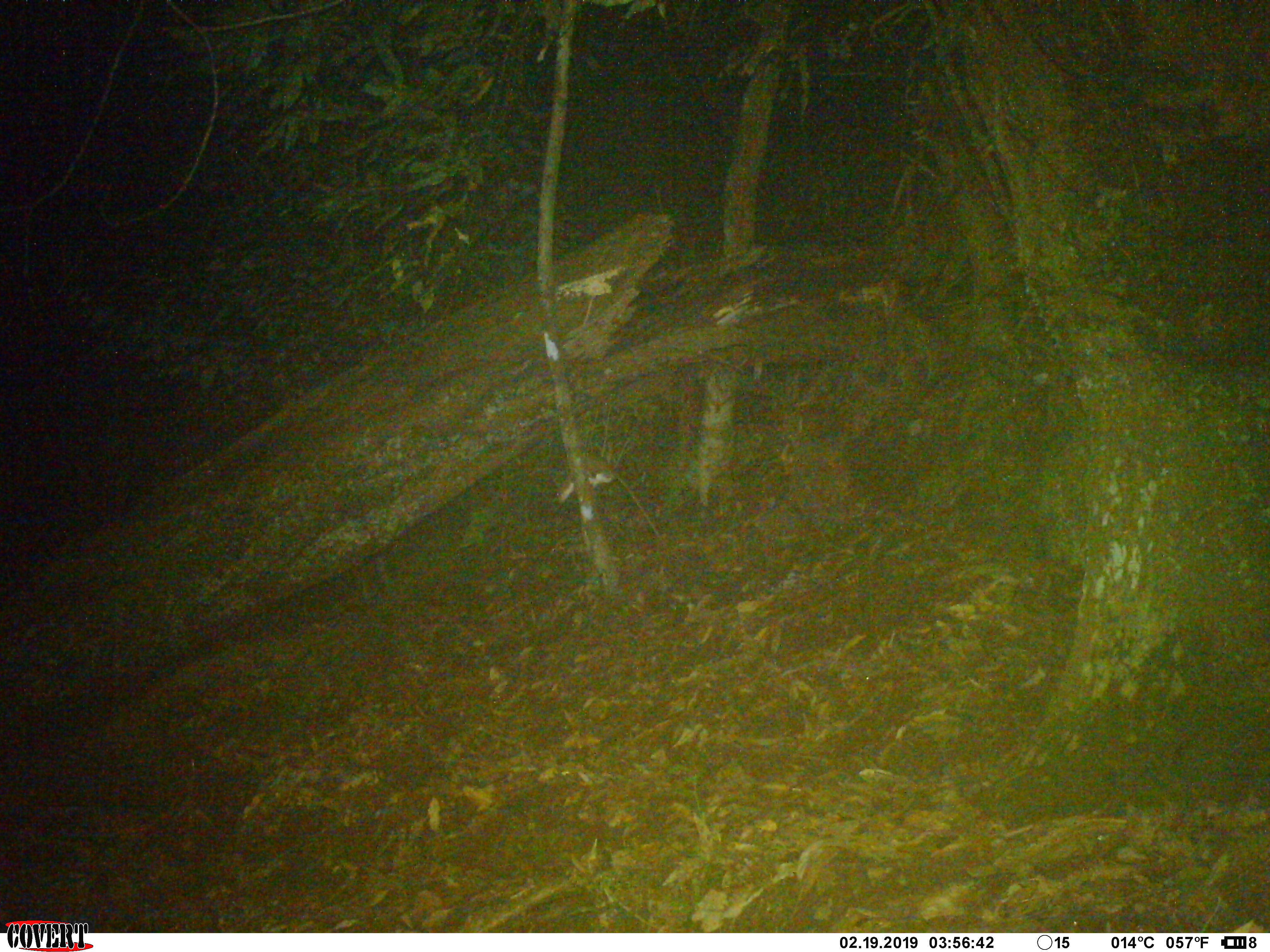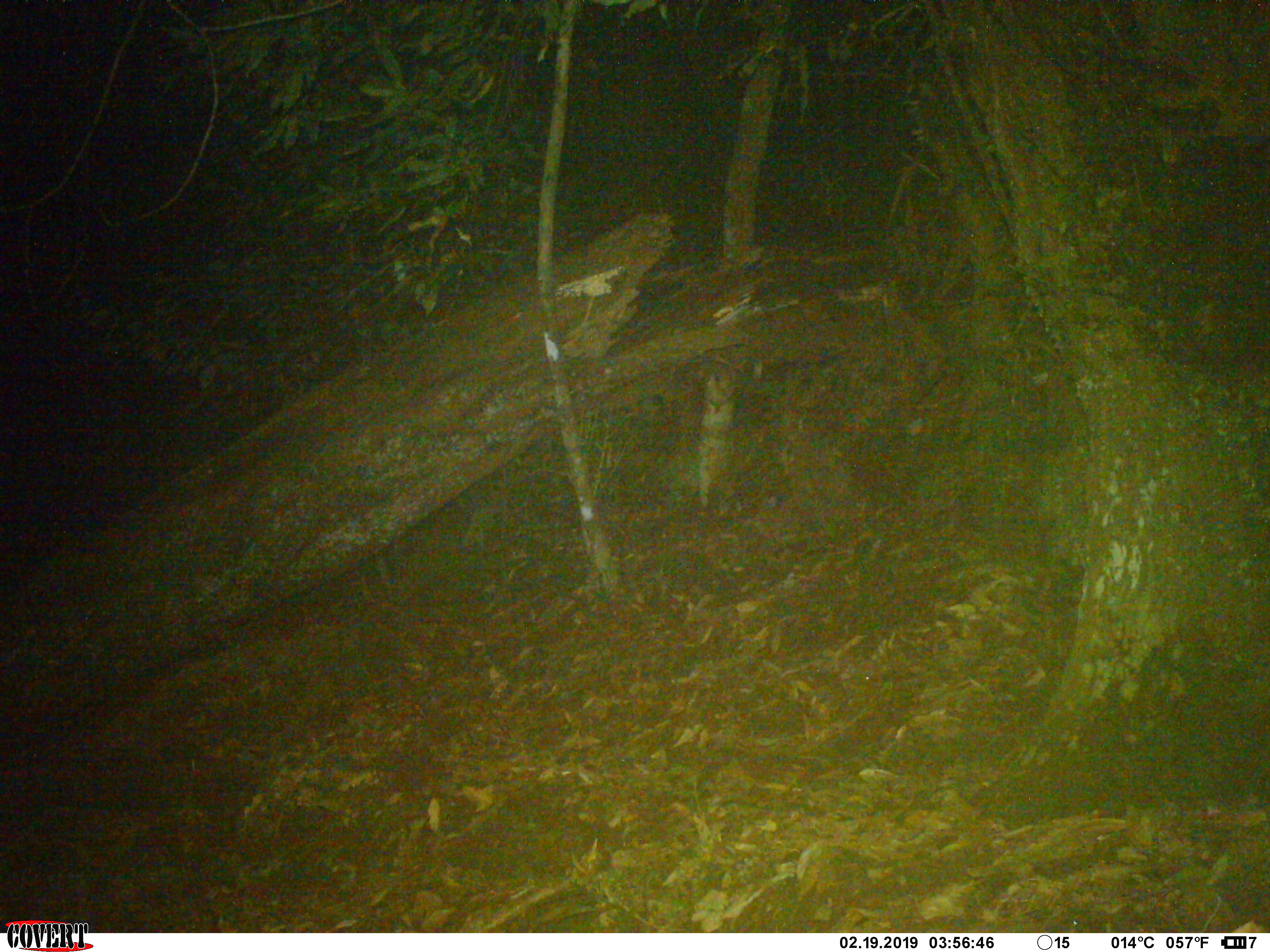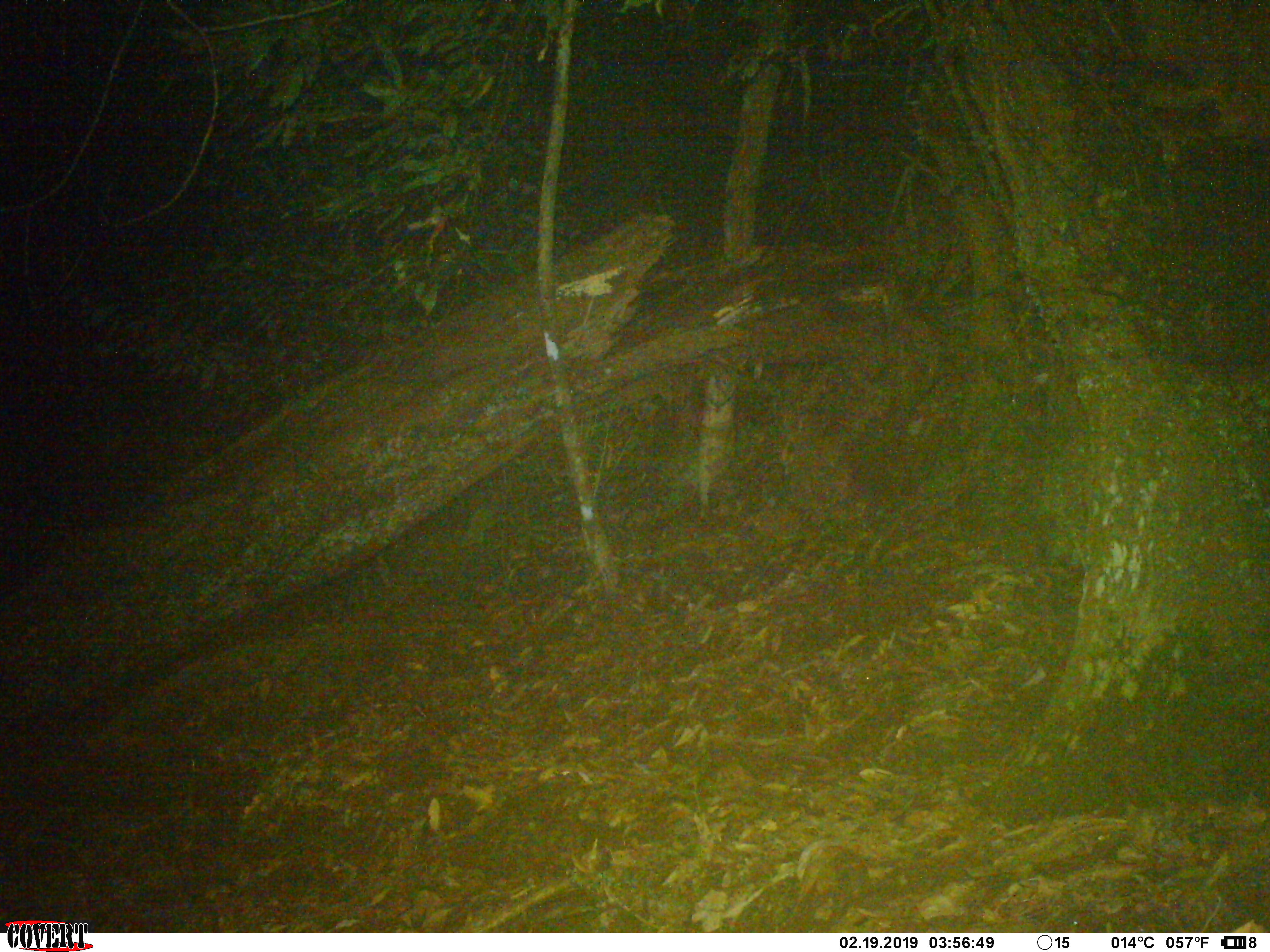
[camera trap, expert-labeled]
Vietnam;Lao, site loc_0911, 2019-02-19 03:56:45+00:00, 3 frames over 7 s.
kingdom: Animalia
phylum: Chordata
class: Mammalia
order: Rodentia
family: Muridae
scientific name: Muridae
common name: old-world mice and rats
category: unidentified murid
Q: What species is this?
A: Unidentified murid (old-world mice and rats) (Muridae).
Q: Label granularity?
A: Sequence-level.